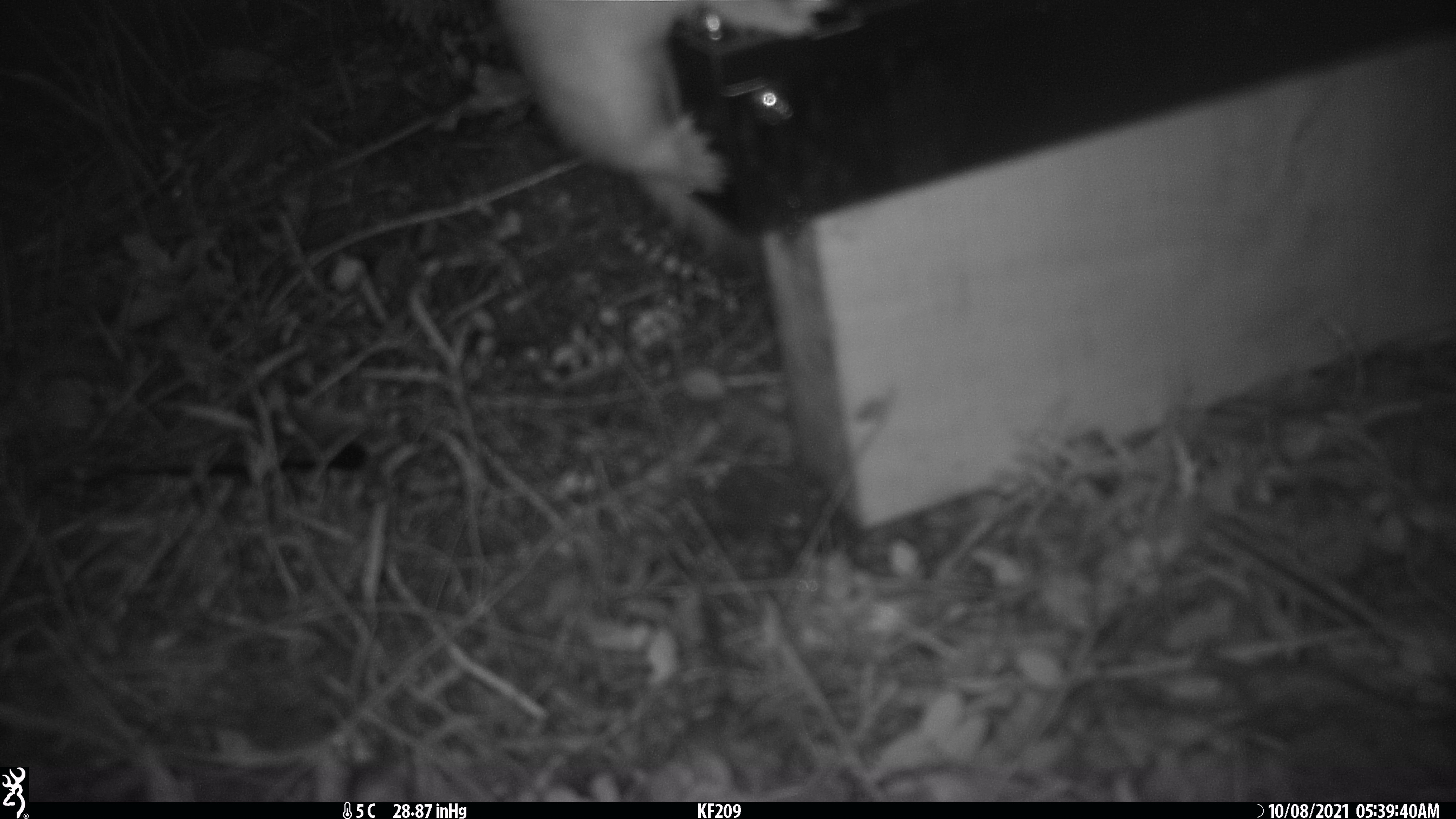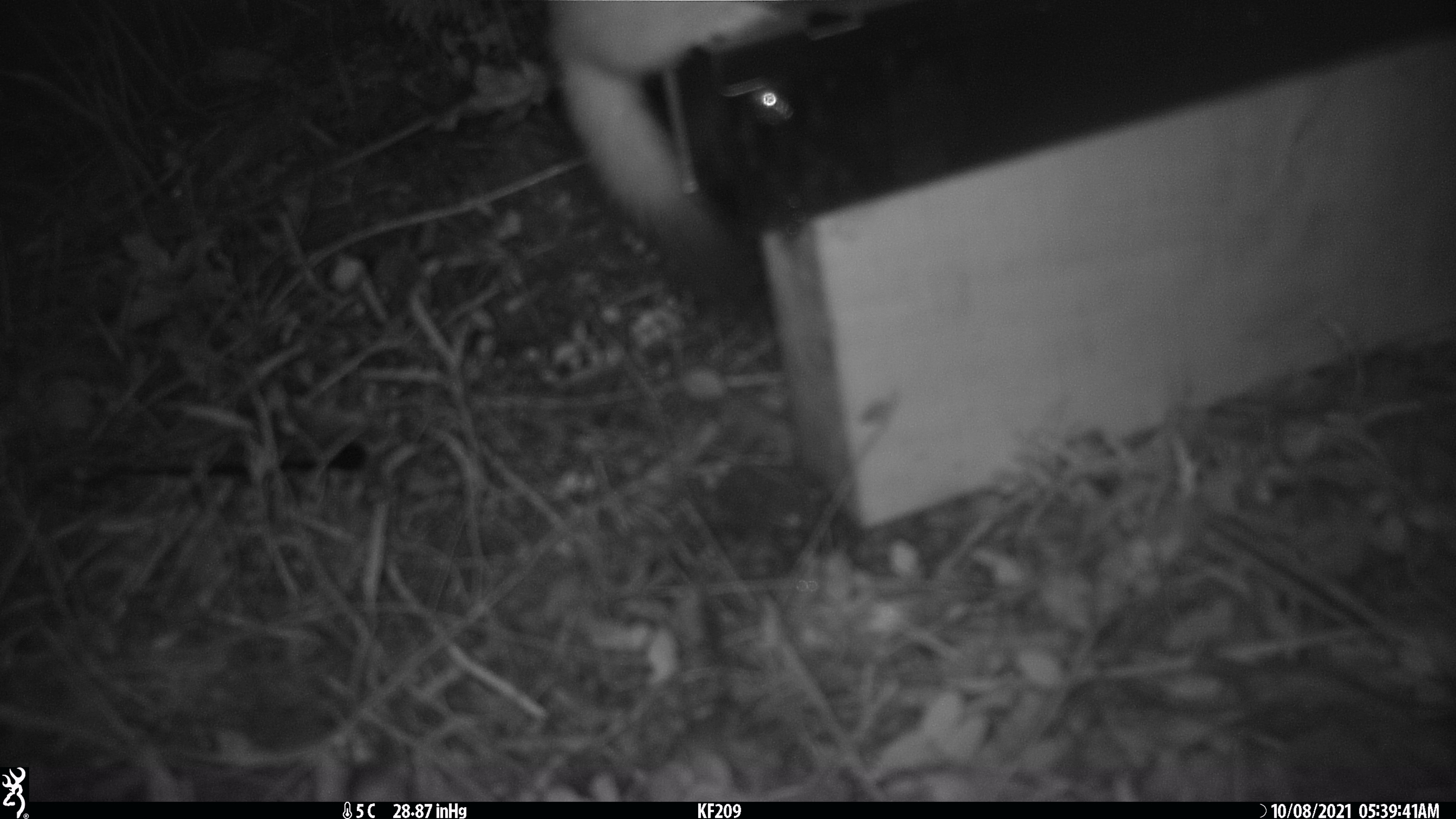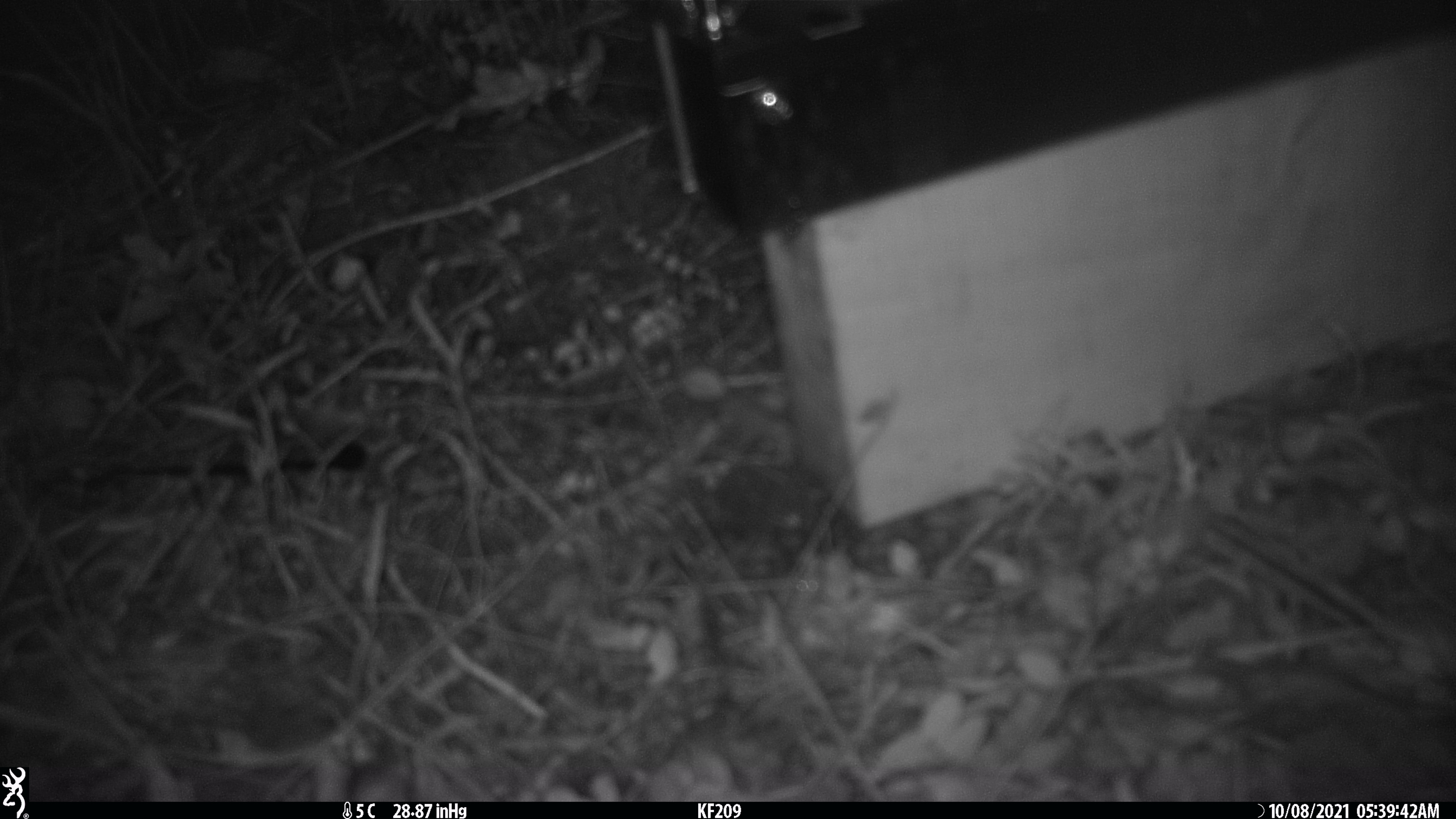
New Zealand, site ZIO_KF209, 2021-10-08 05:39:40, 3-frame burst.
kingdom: Animalia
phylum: Chordata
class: Mammalia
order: Carnivora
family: Mustelidae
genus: Mustela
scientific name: Mustela erminea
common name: stoat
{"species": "stoat (Mustela erminea)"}